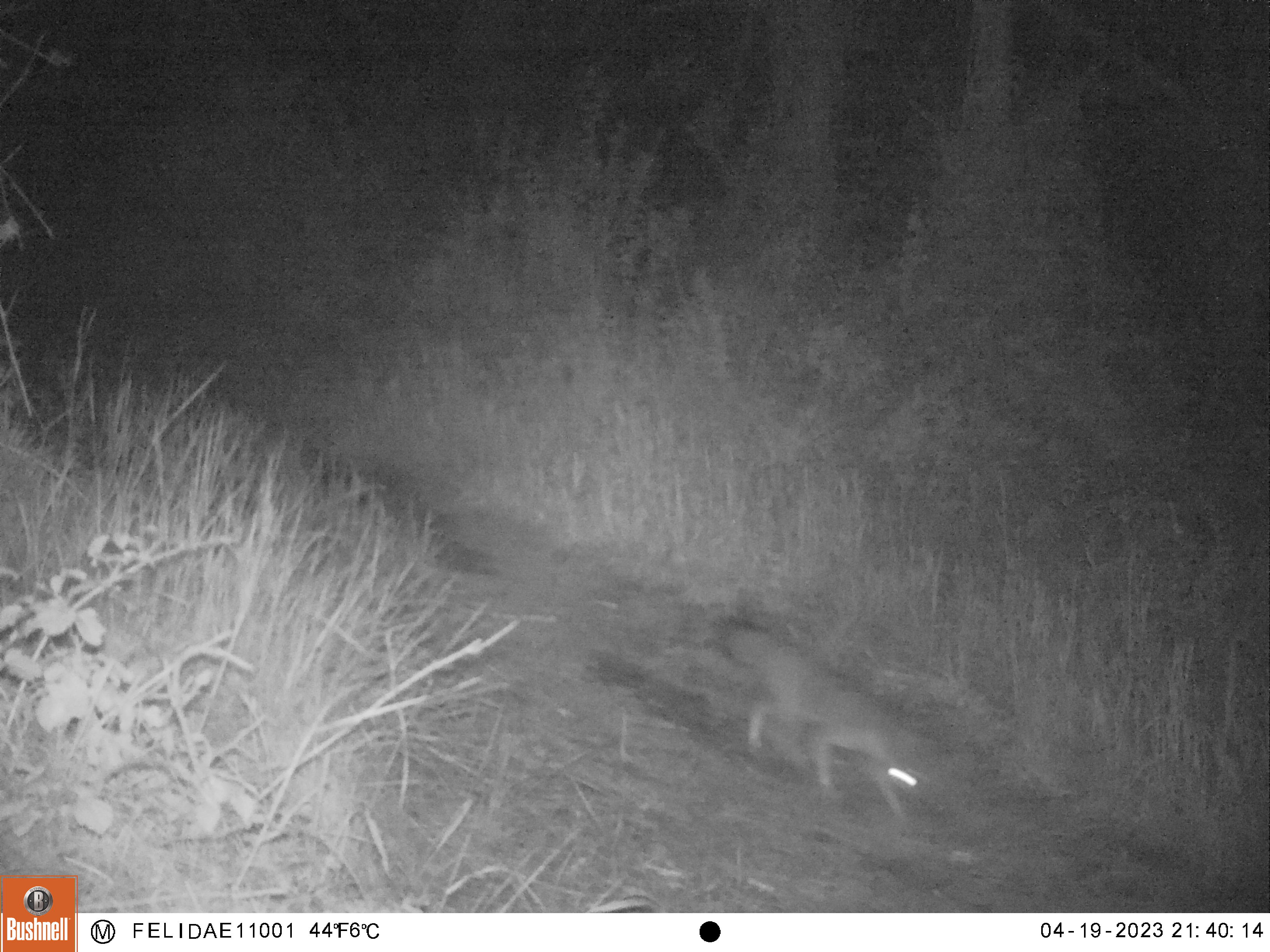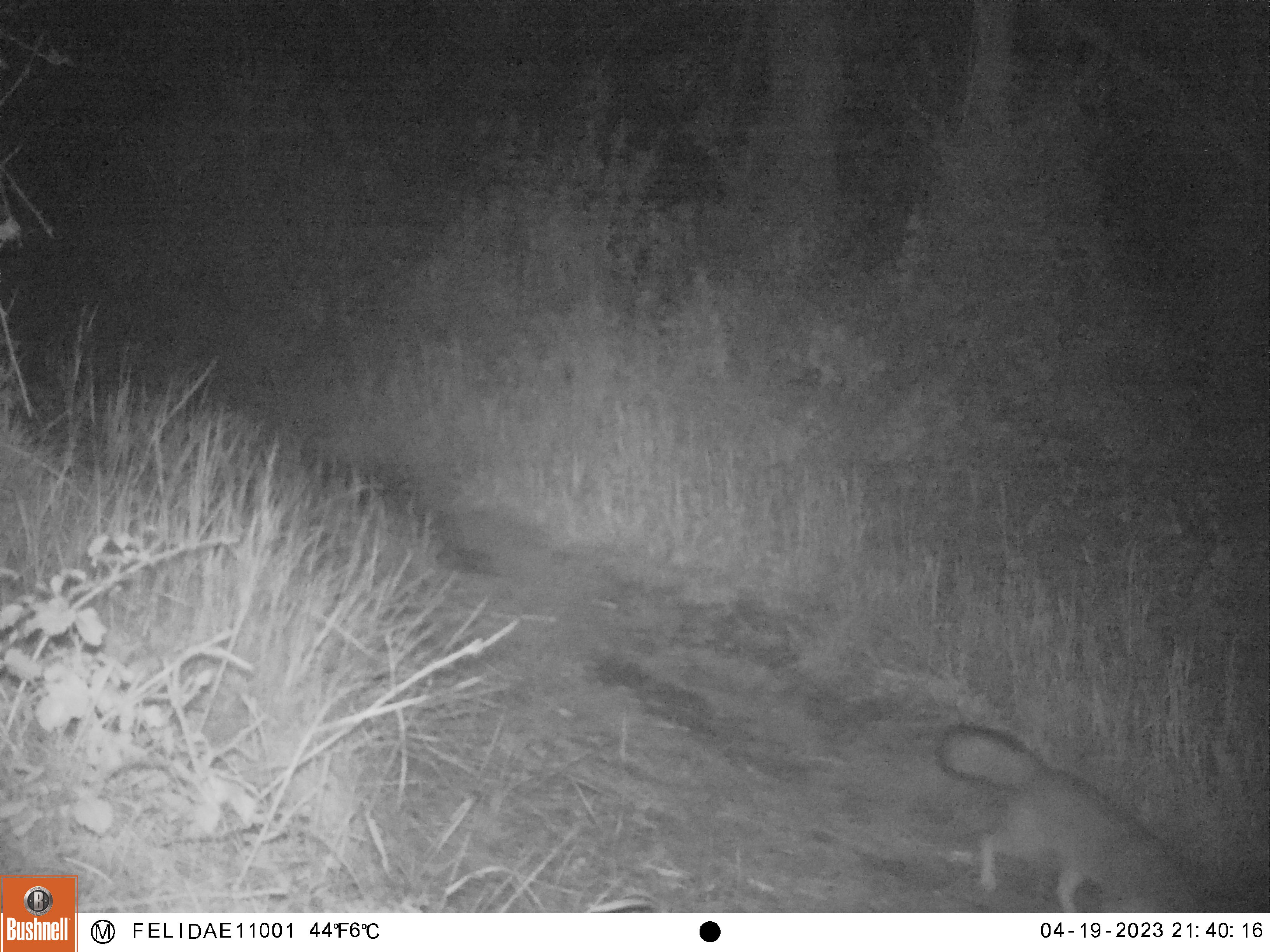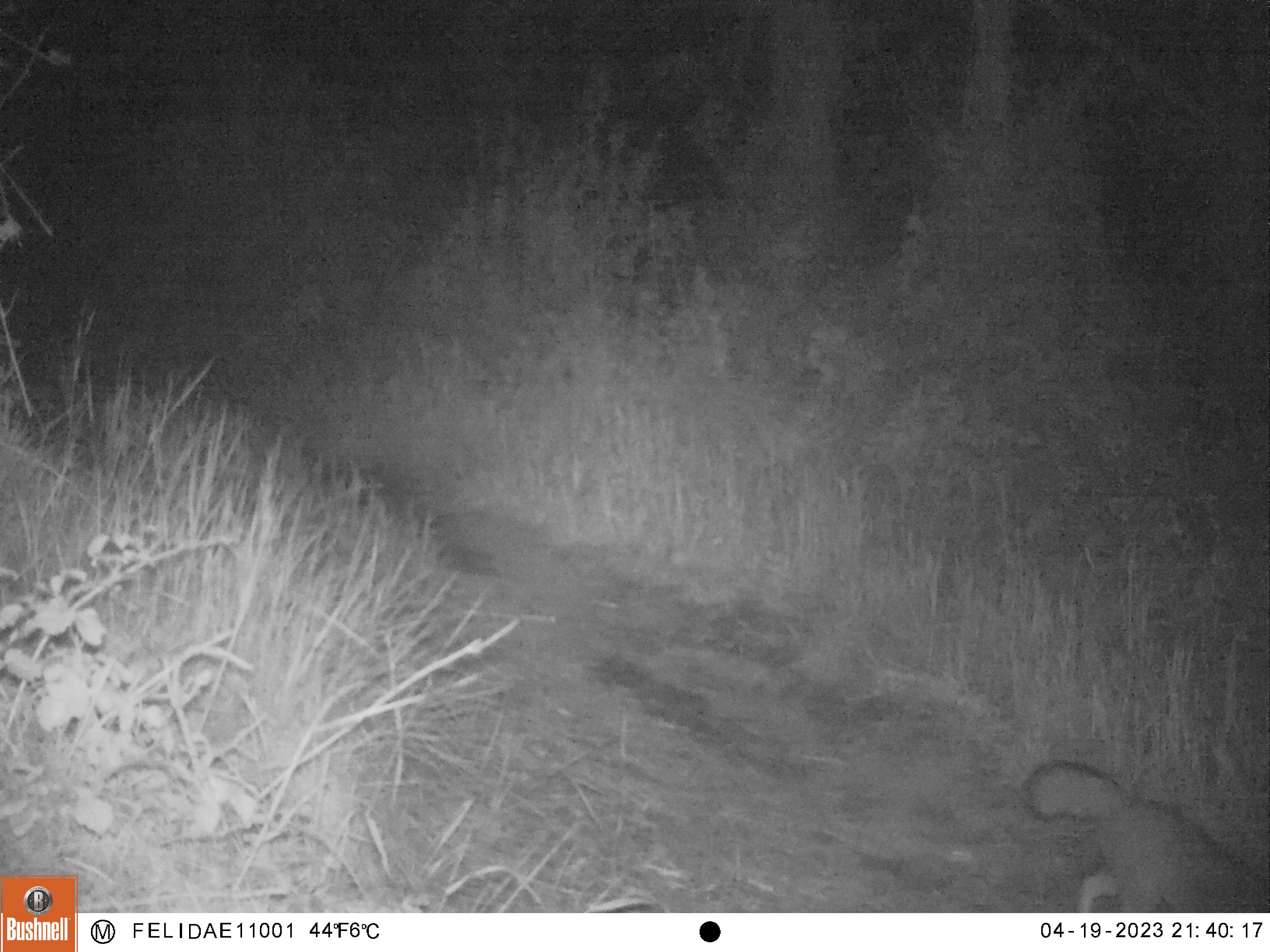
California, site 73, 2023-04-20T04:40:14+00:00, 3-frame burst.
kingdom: Animalia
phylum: Chordata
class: Mammalia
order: Carnivora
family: Canidae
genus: Urocyon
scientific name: Urocyon cinereoargenteus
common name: gray fox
Gray fox (Urocyon cinereoargenteus).